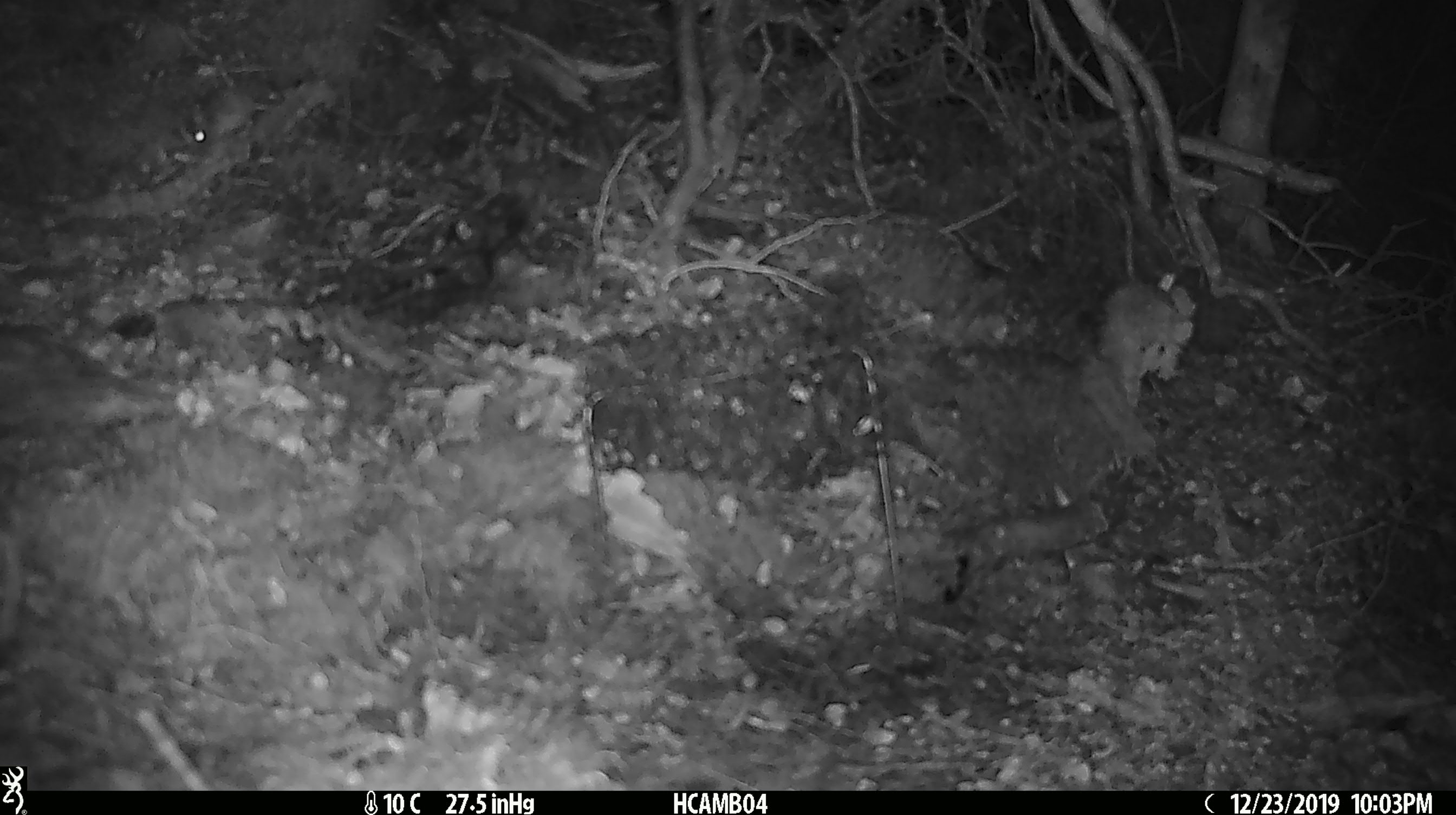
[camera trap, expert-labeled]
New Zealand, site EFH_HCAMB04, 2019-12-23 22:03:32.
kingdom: Animalia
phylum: Chordata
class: Mammalia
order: Rodentia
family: Muridae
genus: Mus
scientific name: Mus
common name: mouse